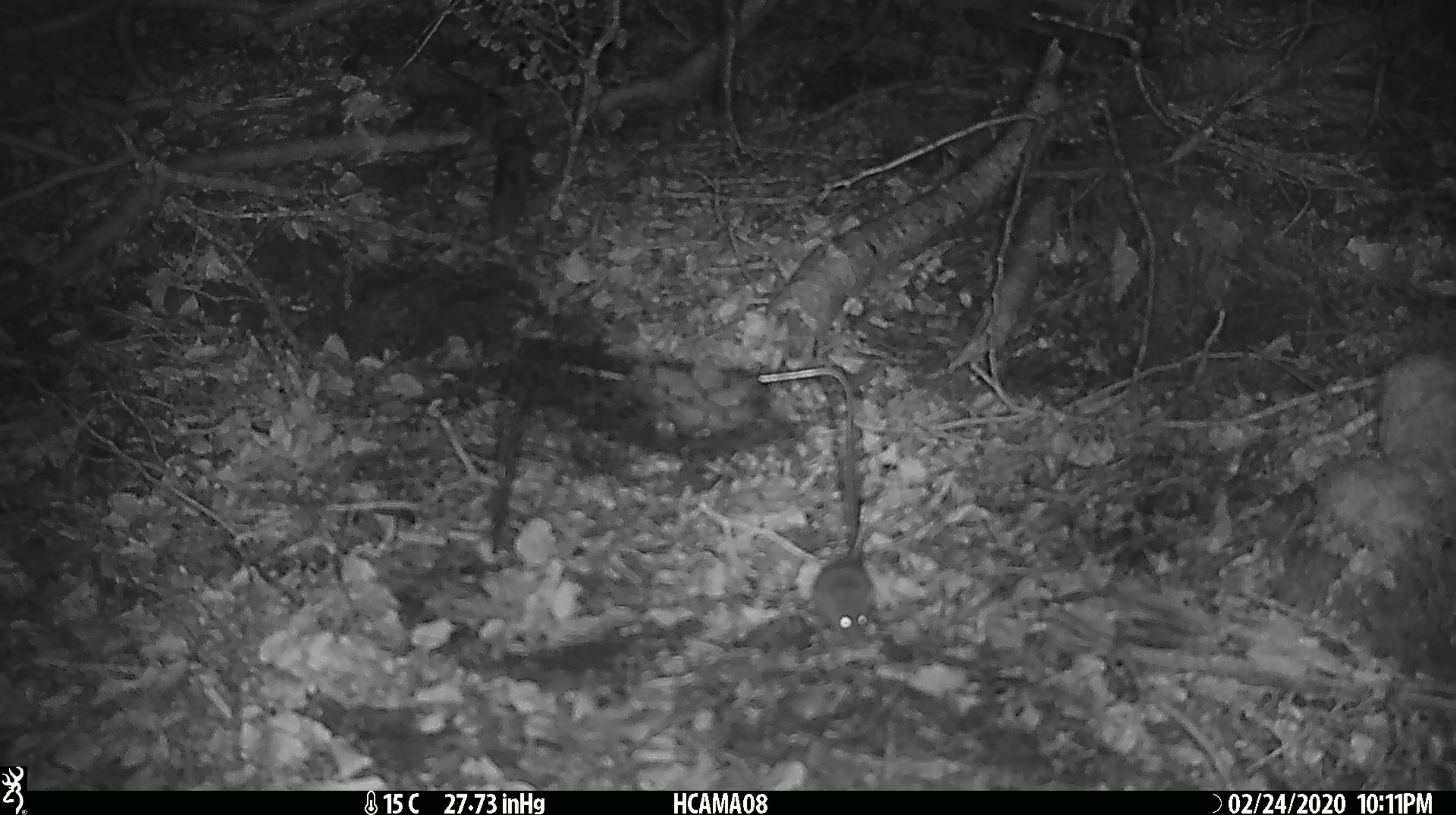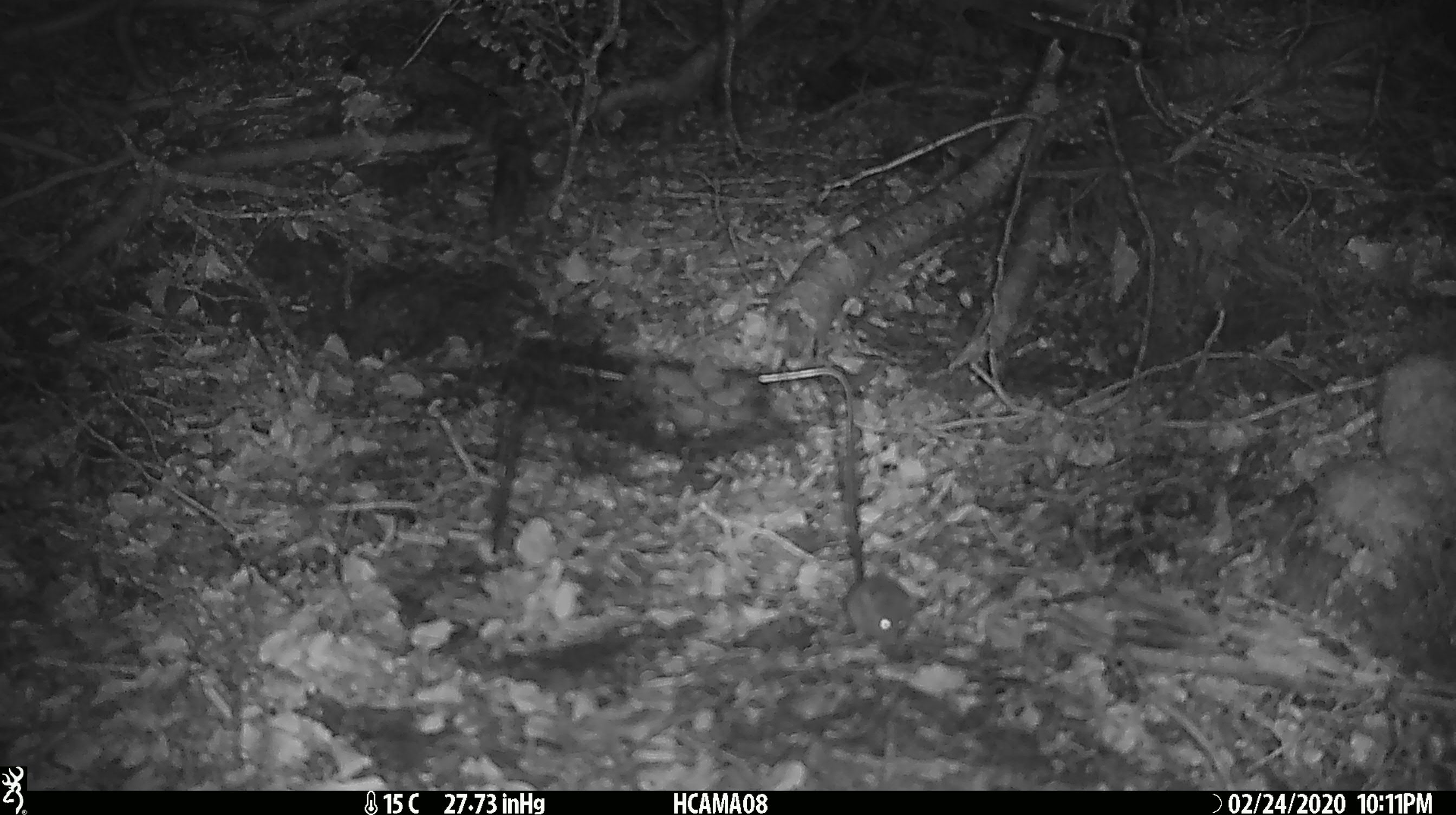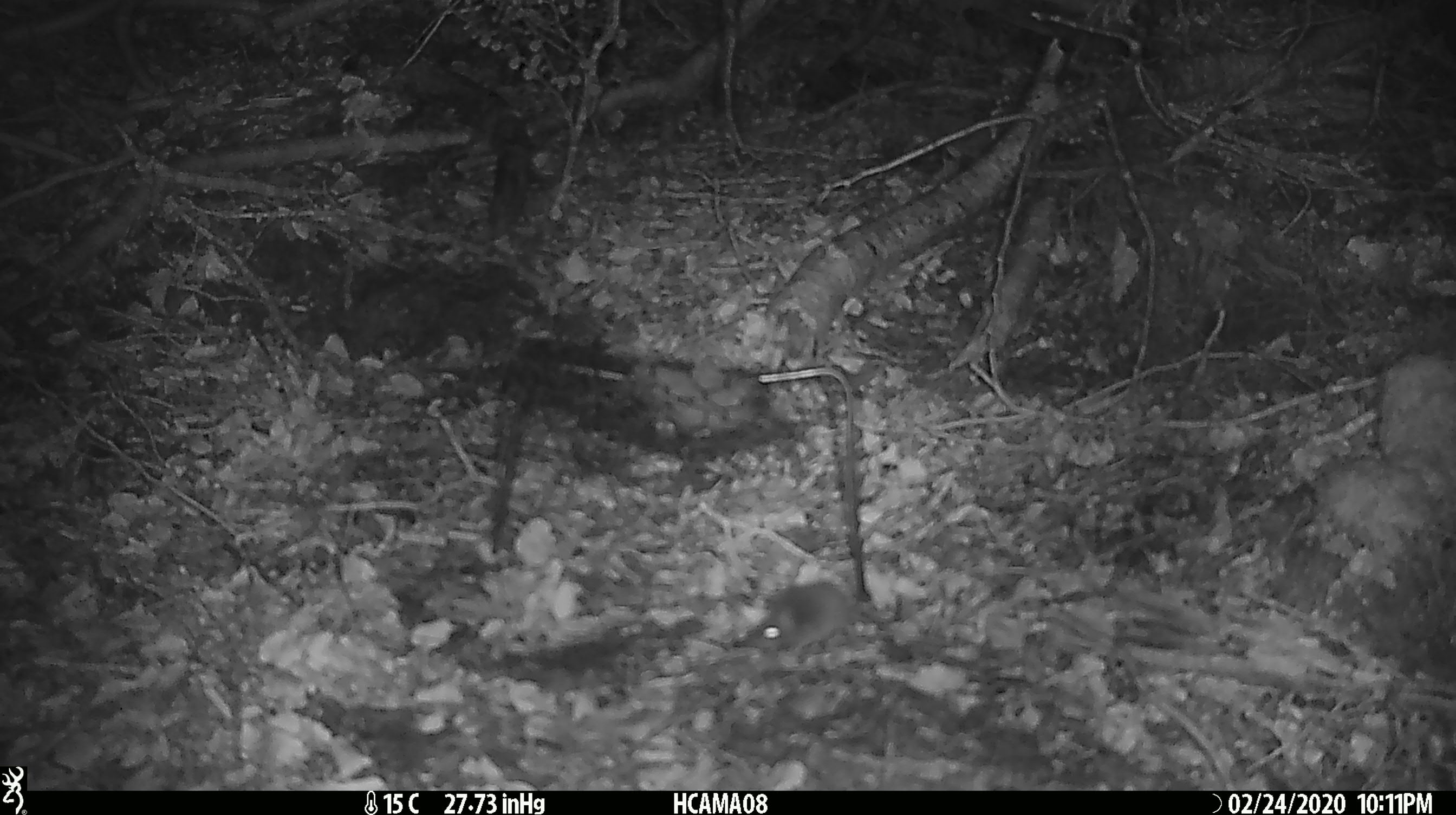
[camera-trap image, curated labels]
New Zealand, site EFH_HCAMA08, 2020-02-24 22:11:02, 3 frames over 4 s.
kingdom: Animalia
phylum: Chordata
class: Mammalia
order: Rodentia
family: Muridae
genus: Mus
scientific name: Mus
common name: mouse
Mouse (Mus).